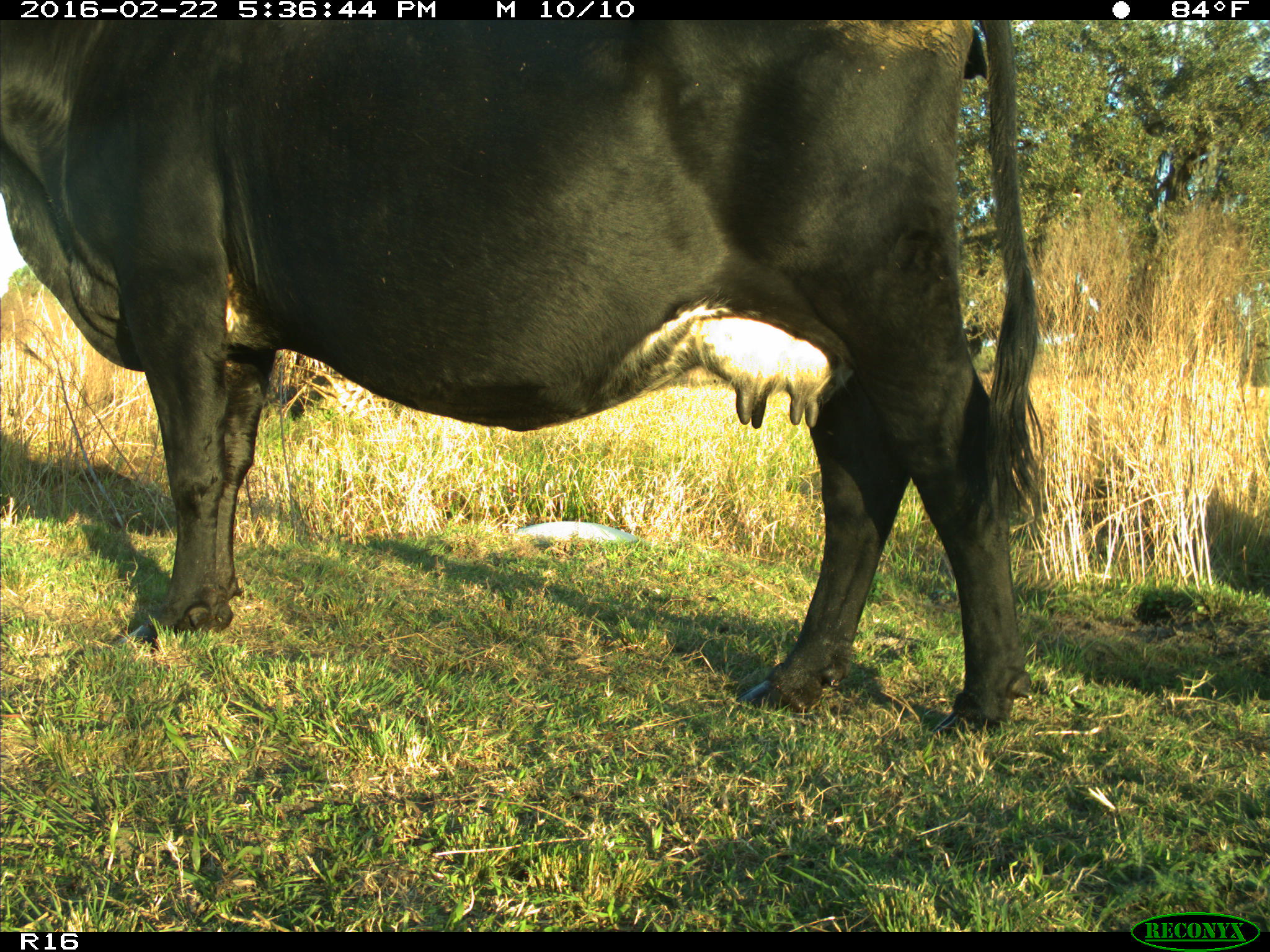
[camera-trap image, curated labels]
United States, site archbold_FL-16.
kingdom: Animalia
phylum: Chordata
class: Mammalia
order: Artiodactyla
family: Bovidae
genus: Bos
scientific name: Bos taurus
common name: domestic cow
Bos taurus (domestic cow).